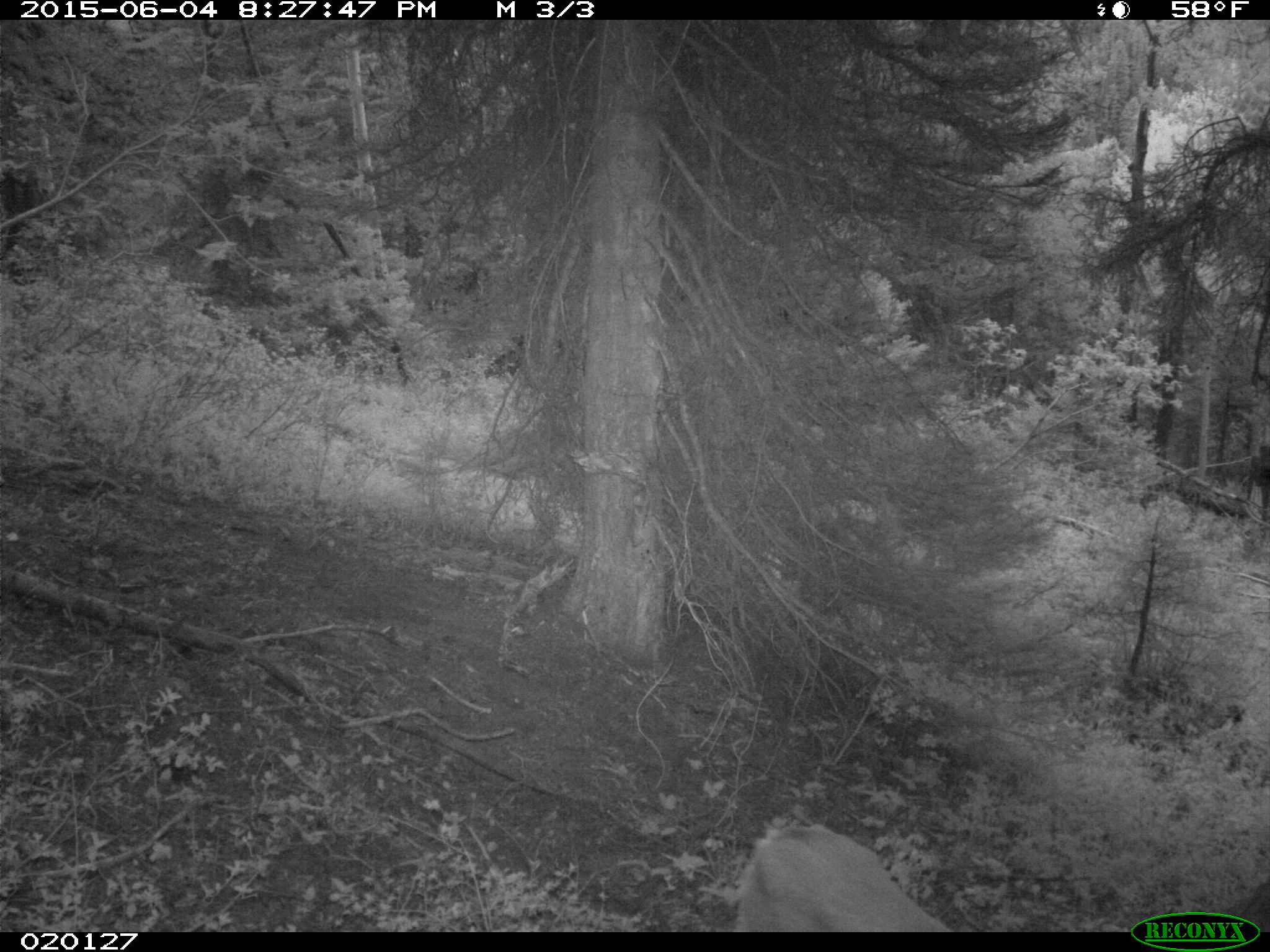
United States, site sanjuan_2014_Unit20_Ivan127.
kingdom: Animalia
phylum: Chordata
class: Mammalia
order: Artiodactyla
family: Cervidae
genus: Odocoileus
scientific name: Odocoileus hemionus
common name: mule deer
Odocoileus hemionus (mule deer).